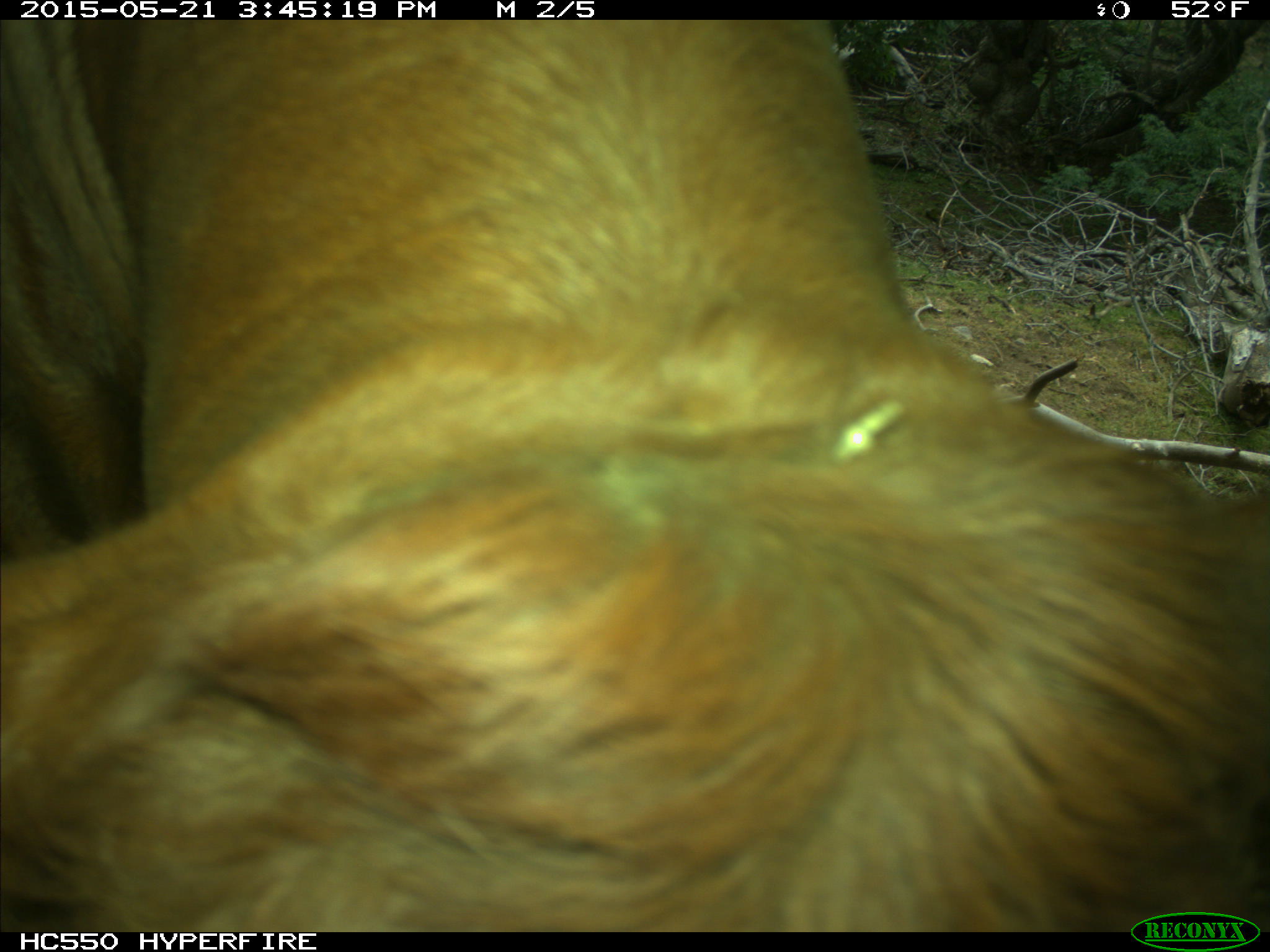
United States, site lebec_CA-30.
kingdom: Animalia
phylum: Chordata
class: Mammalia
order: Artiodactyla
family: Bovidae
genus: Bos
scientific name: Bos taurus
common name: domestic cow